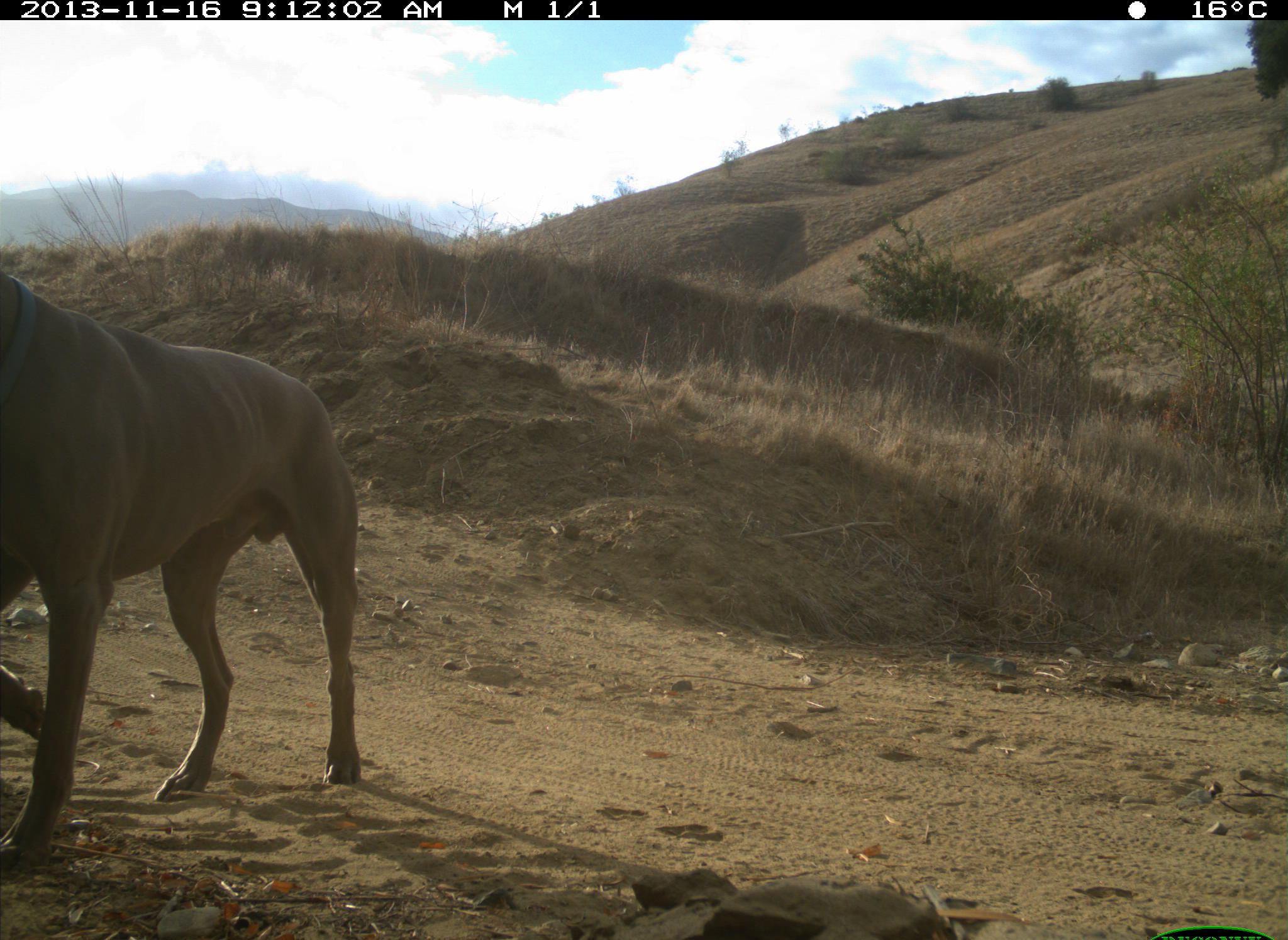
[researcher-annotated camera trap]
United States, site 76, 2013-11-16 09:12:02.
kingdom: Animalia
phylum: Chordata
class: Mammalia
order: Carnivora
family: Canidae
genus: Canis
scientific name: Canis familiaris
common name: domestic dog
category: dog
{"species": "dog (domestic dog) (Canis familiaris)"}